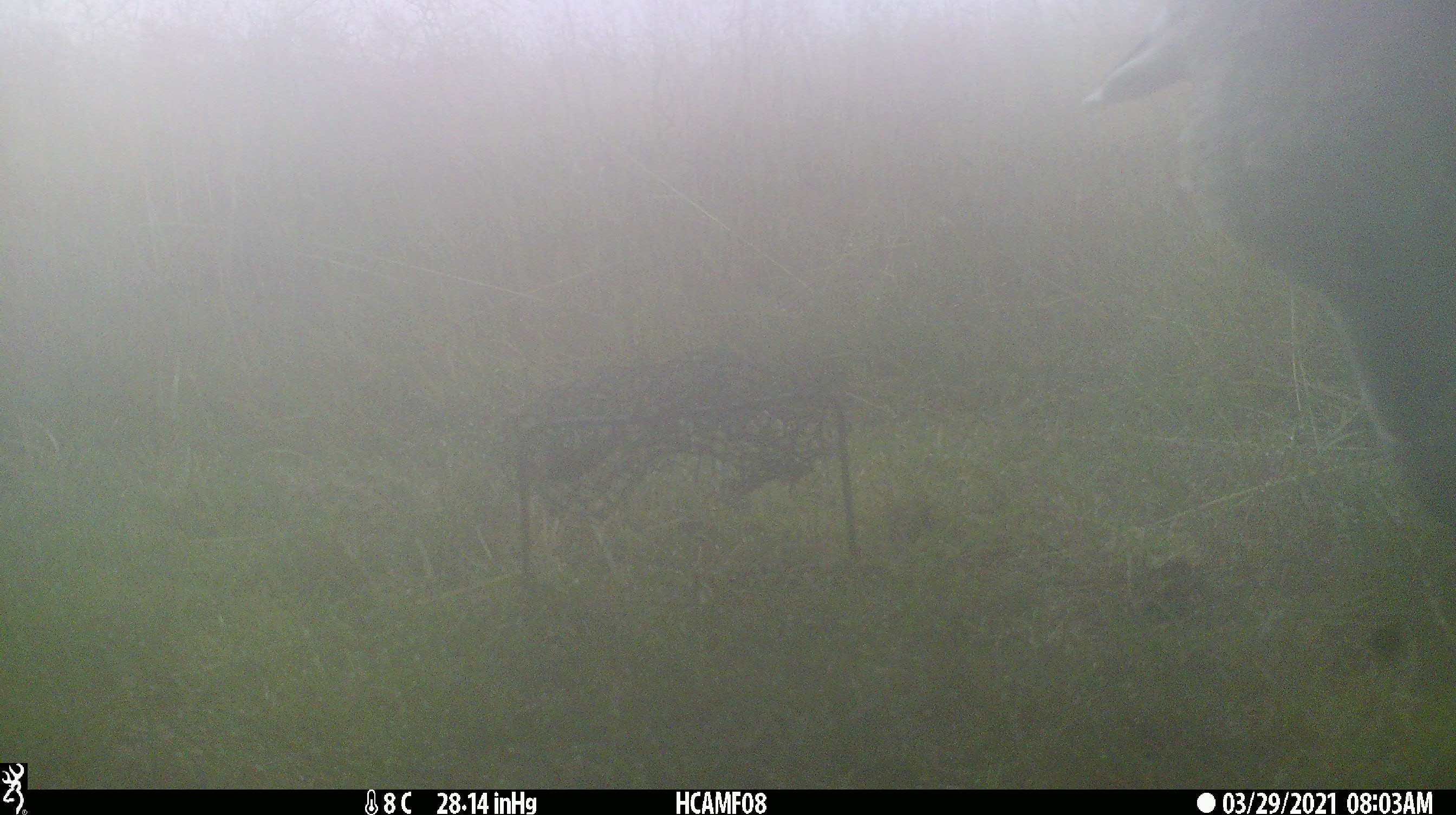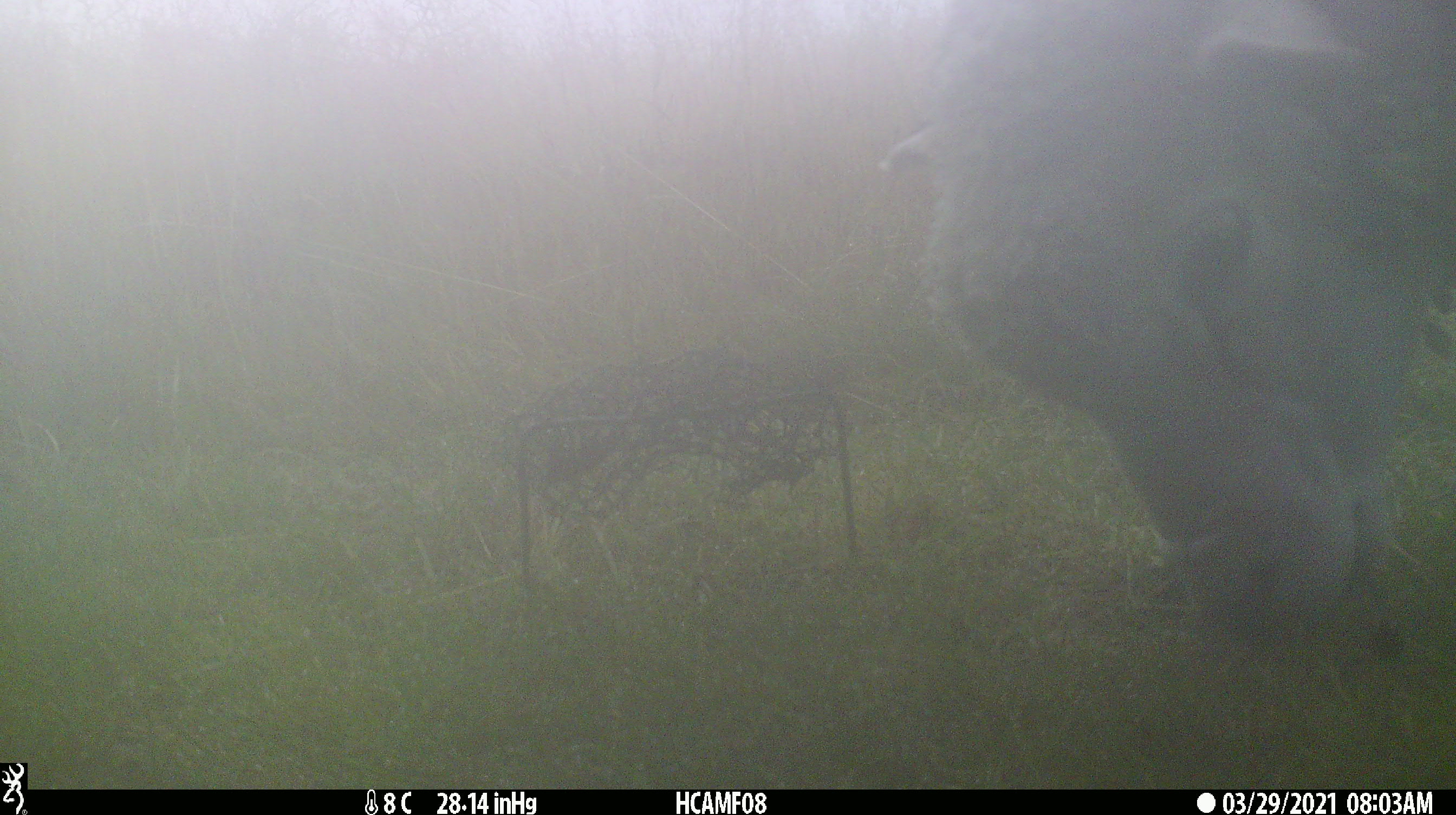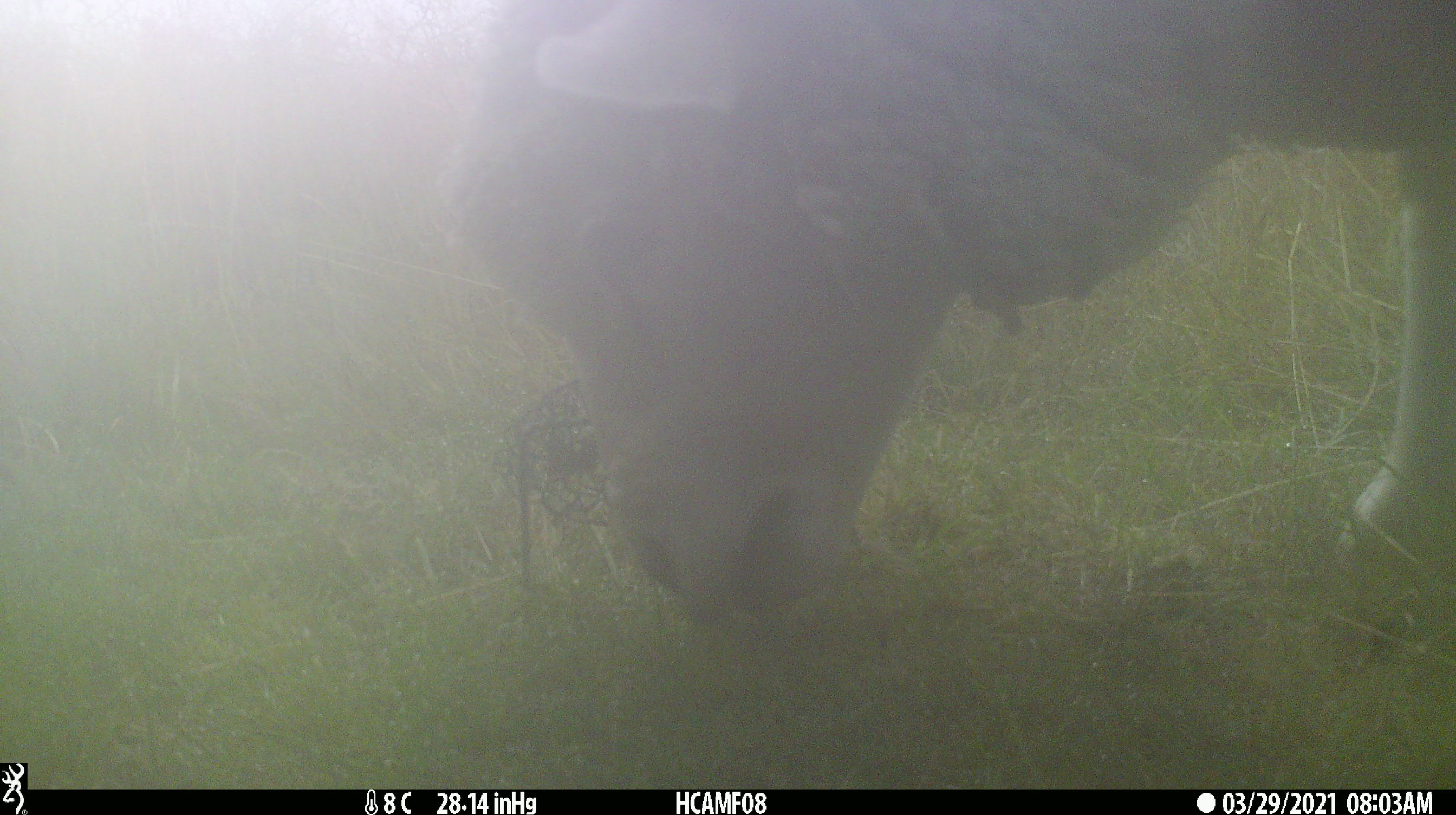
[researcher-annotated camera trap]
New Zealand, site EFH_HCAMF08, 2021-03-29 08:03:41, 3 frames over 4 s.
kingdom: Animalia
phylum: Chordata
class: Mammalia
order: Artiodactyla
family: Bovidae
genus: Ovis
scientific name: Ovis aries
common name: domestic sheep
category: sheep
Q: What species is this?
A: Sheep (domestic sheep) (Ovis aries).